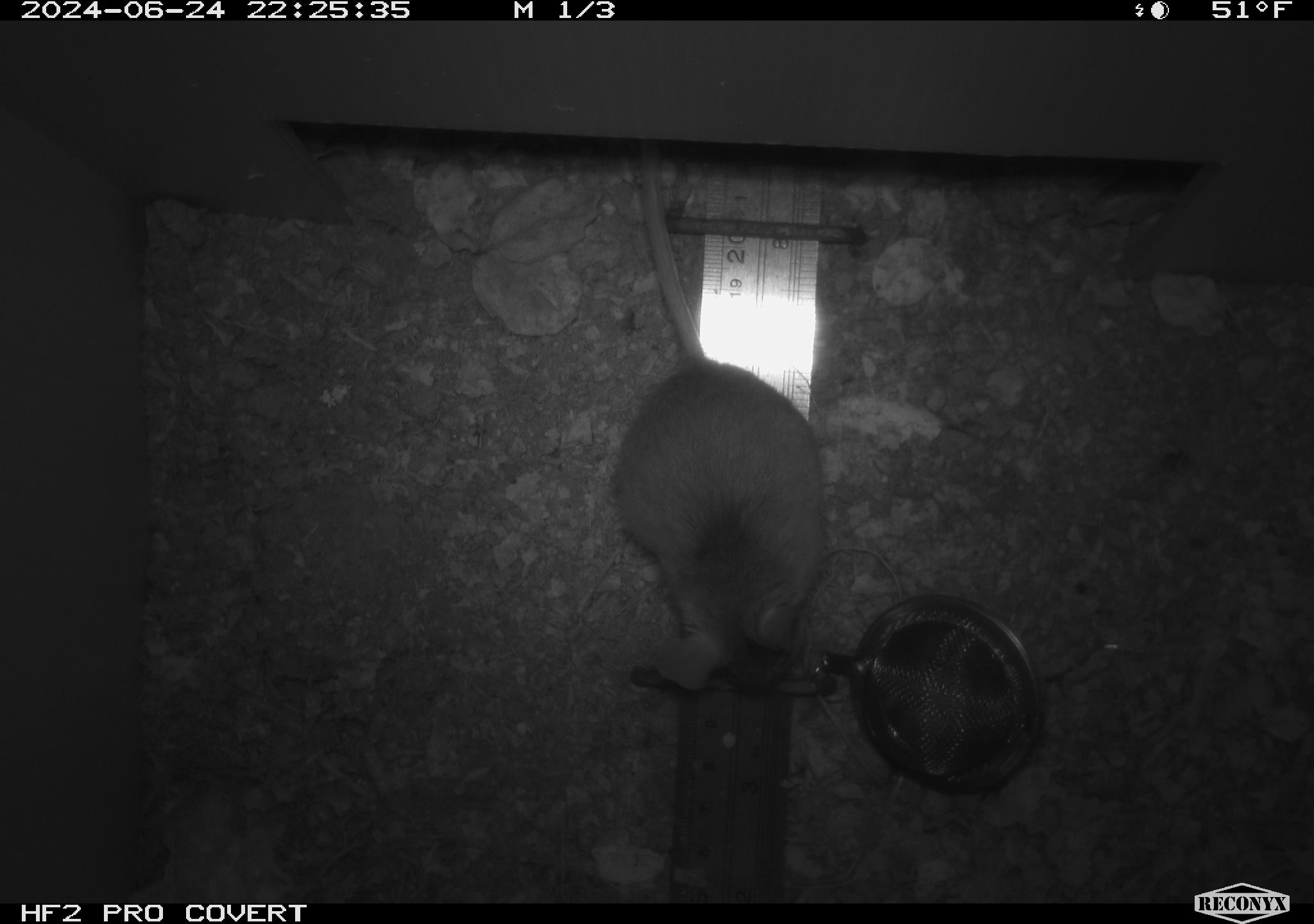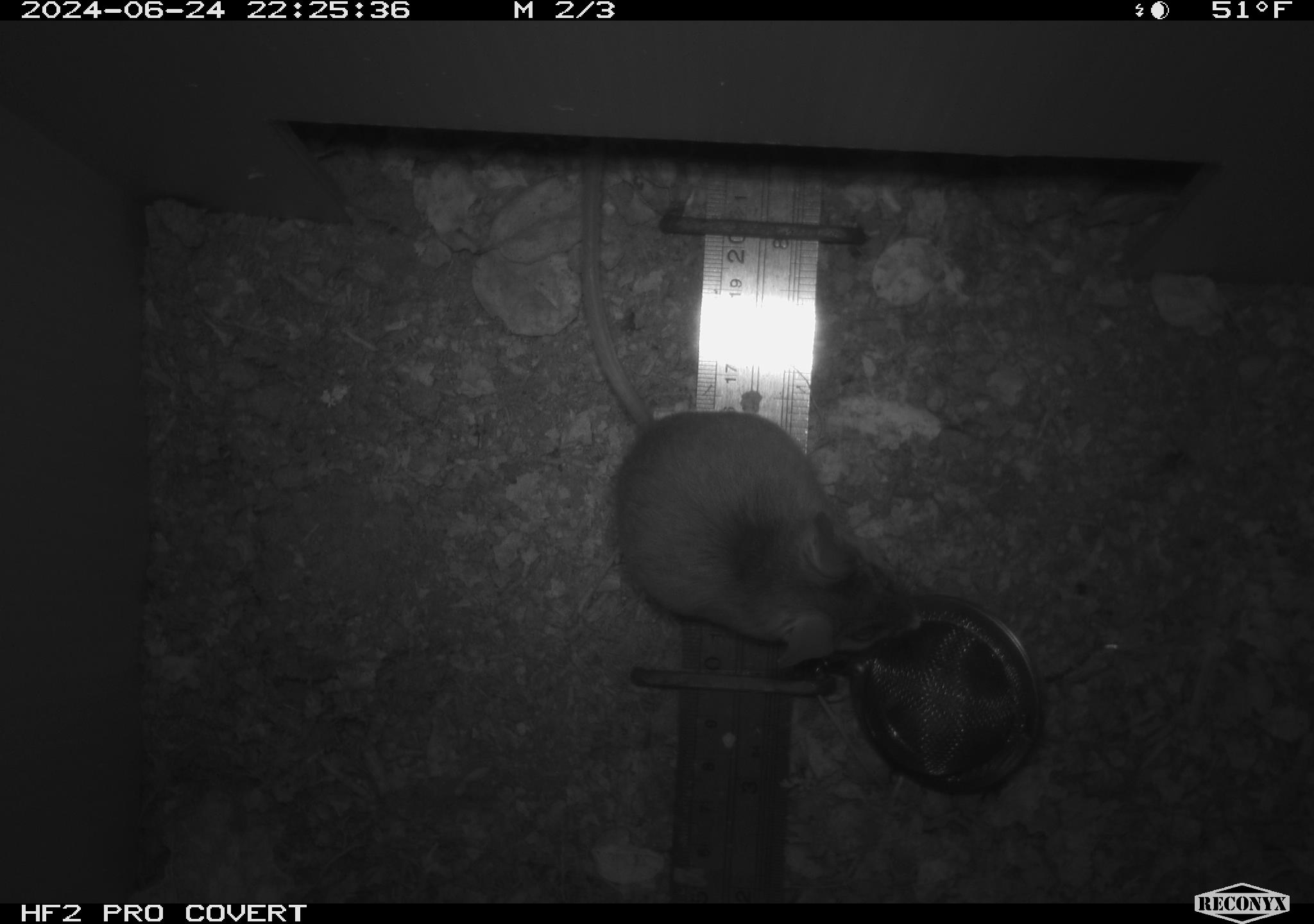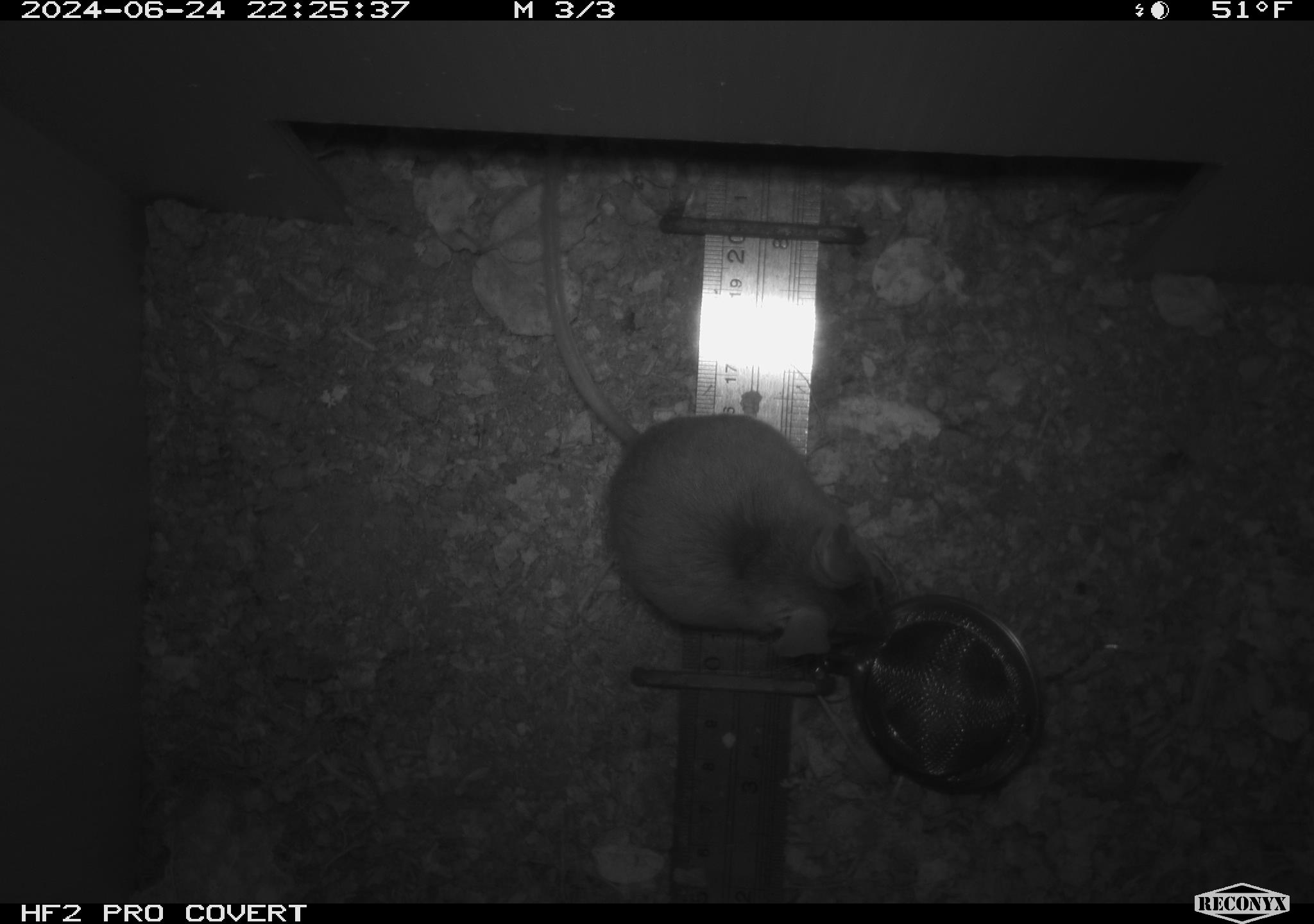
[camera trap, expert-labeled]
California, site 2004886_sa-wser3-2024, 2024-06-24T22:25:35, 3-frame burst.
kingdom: Animalia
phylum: Chordata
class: Mammalia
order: Rodentia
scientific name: Rodentia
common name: mouse species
Mouse species (Rodentia).